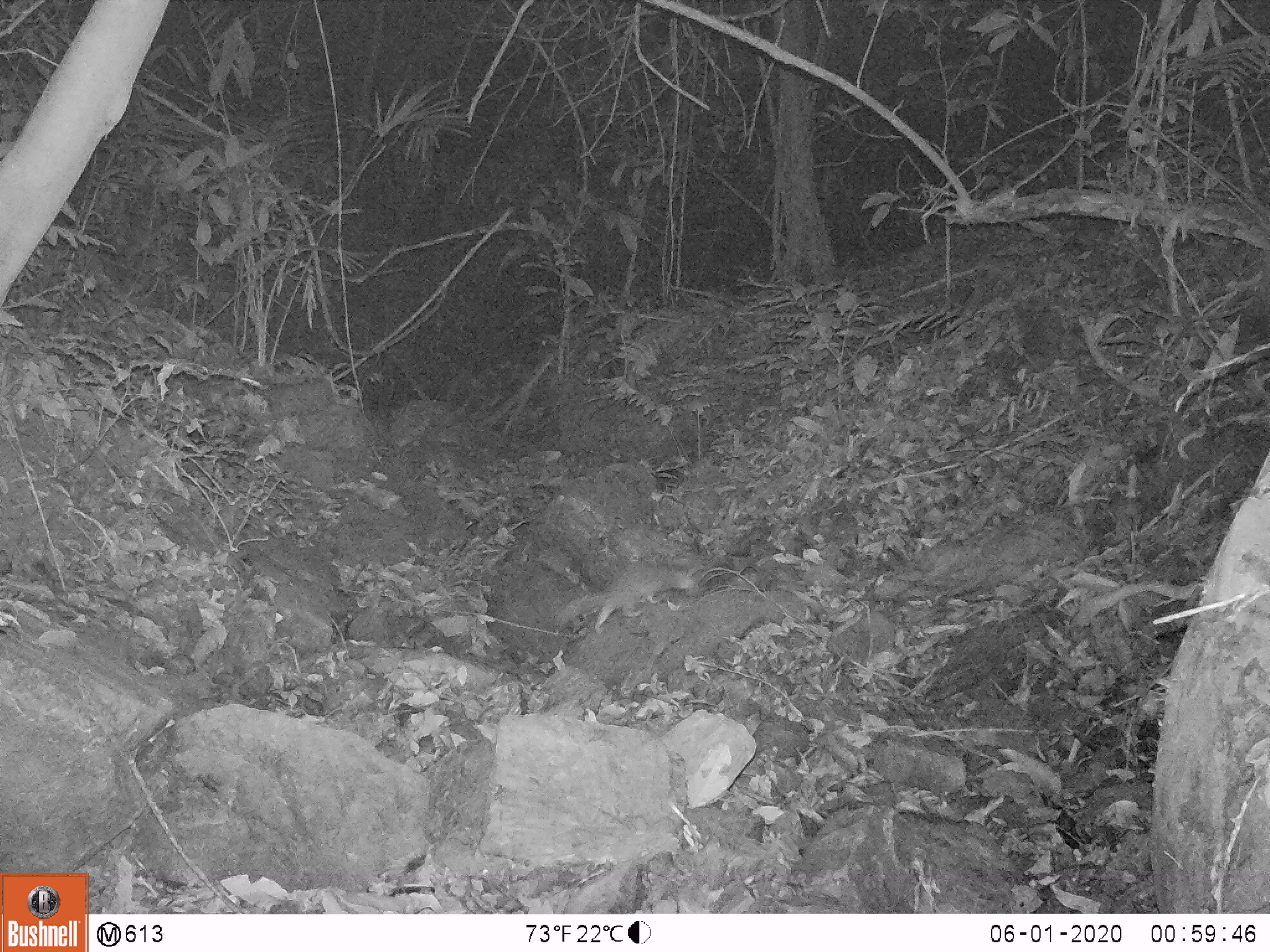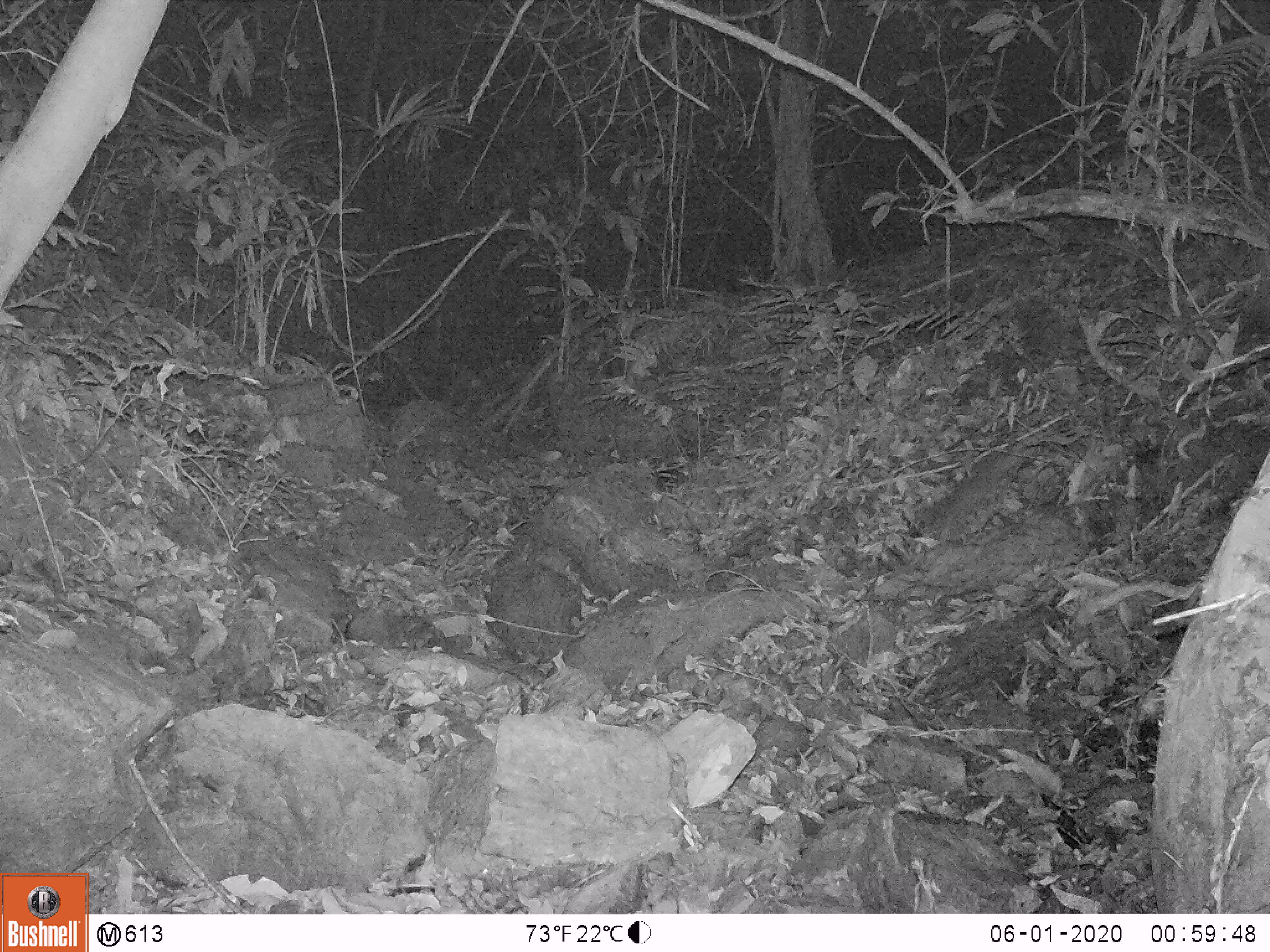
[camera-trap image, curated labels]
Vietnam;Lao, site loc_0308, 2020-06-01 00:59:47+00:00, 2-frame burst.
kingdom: Animalia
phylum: Chordata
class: Mammalia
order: Carnivora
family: Mustelidae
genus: Melogale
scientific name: Melogale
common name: ferret badger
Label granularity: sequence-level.